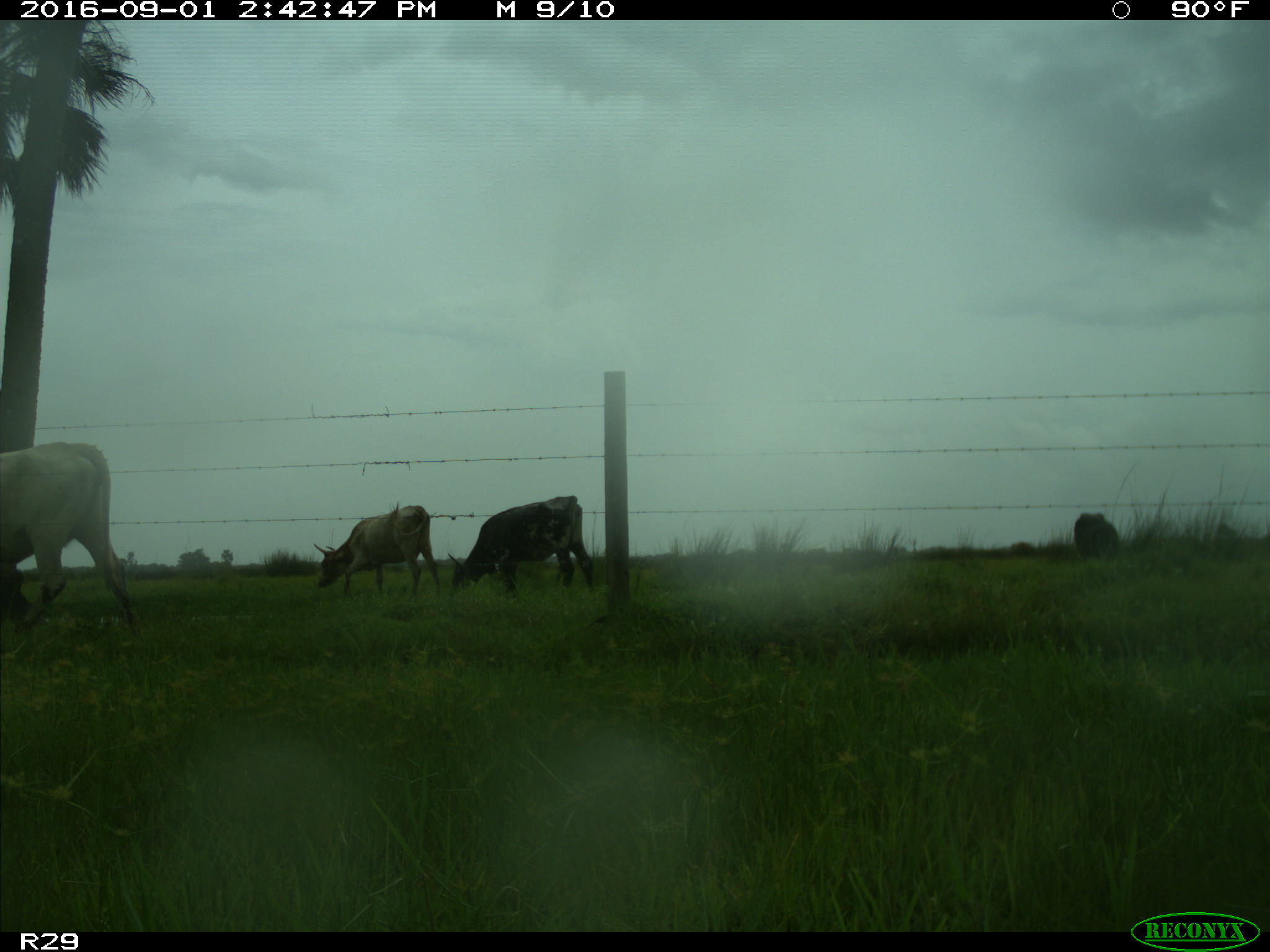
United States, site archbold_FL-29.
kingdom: Animalia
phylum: Chordata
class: Mammalia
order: Artiodactyla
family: Bovidae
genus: Bos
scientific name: Bos taurus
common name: domestic cow